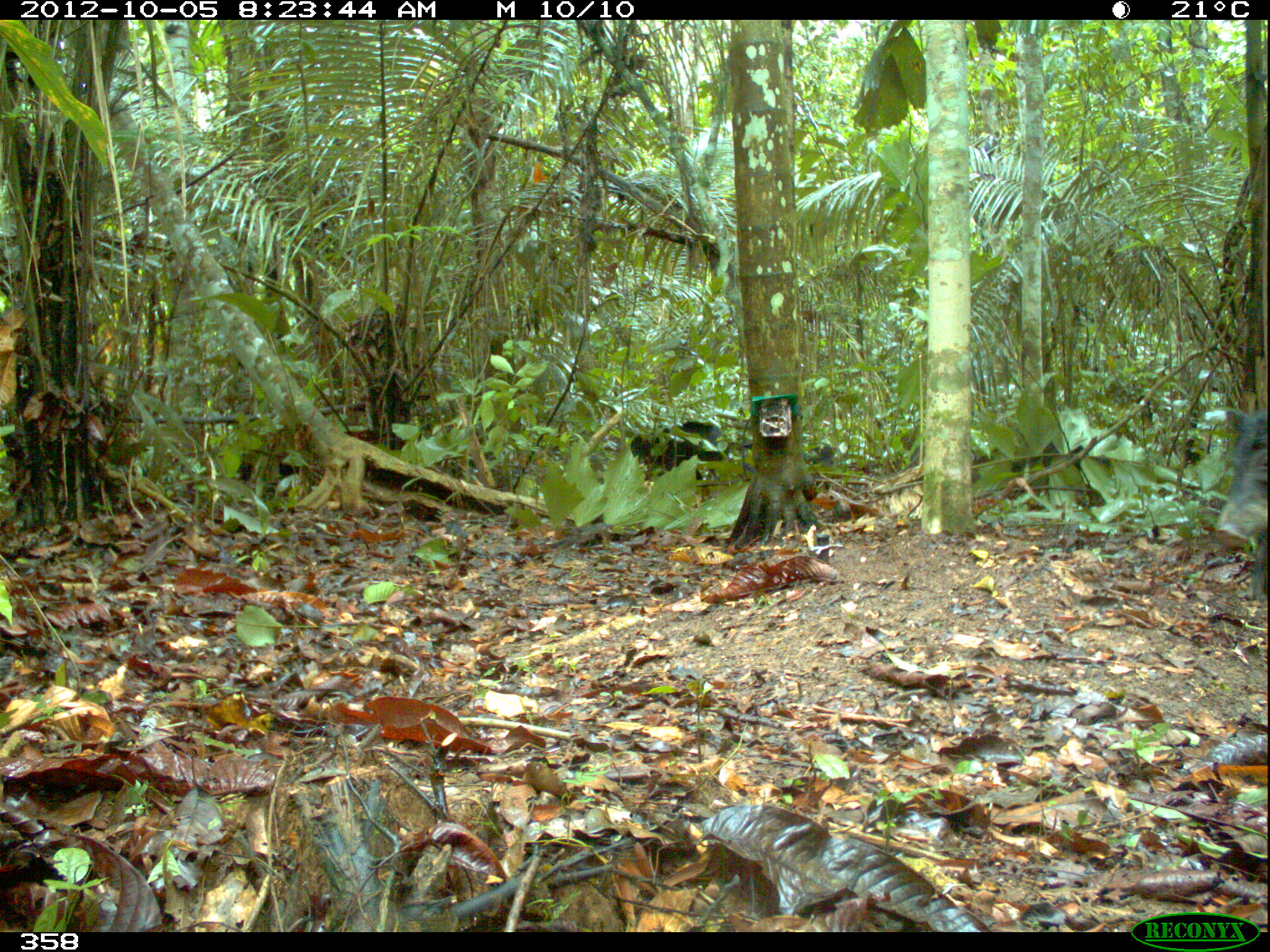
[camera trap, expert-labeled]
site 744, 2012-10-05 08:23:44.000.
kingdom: Animalia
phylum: Chordata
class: Mammalia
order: Artiodactyla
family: Tayassuidae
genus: Tayassu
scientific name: Tayassu pecari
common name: white-lipped peccary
Tayassu pecari (white-lipped peccary).